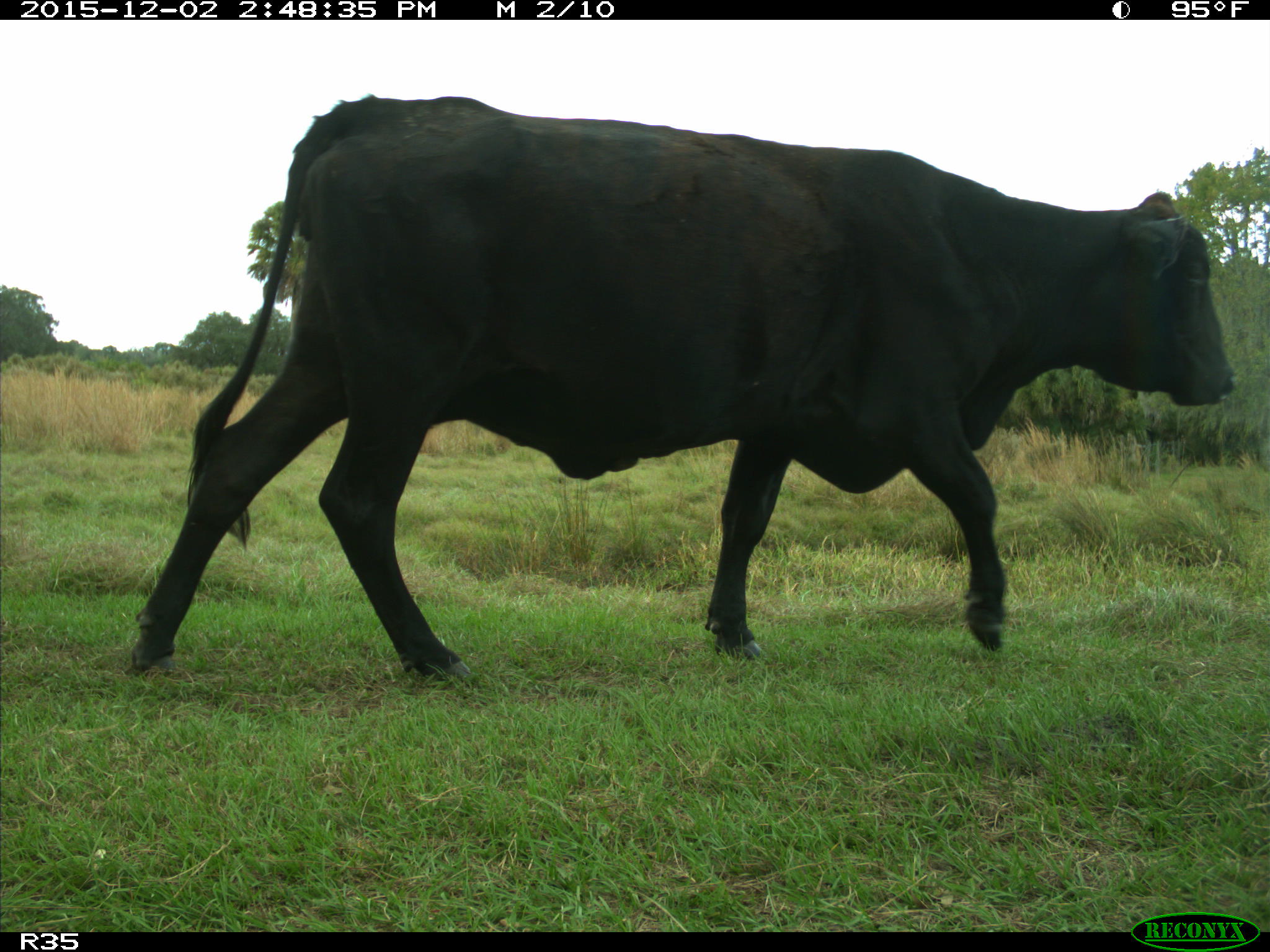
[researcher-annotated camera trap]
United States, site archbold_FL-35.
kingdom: Animalia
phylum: Chordata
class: Mammalia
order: Artiodactyla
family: Bovidae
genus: Bos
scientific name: Bos taurus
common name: domestic cow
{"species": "Bos taurus (domestic cow)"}